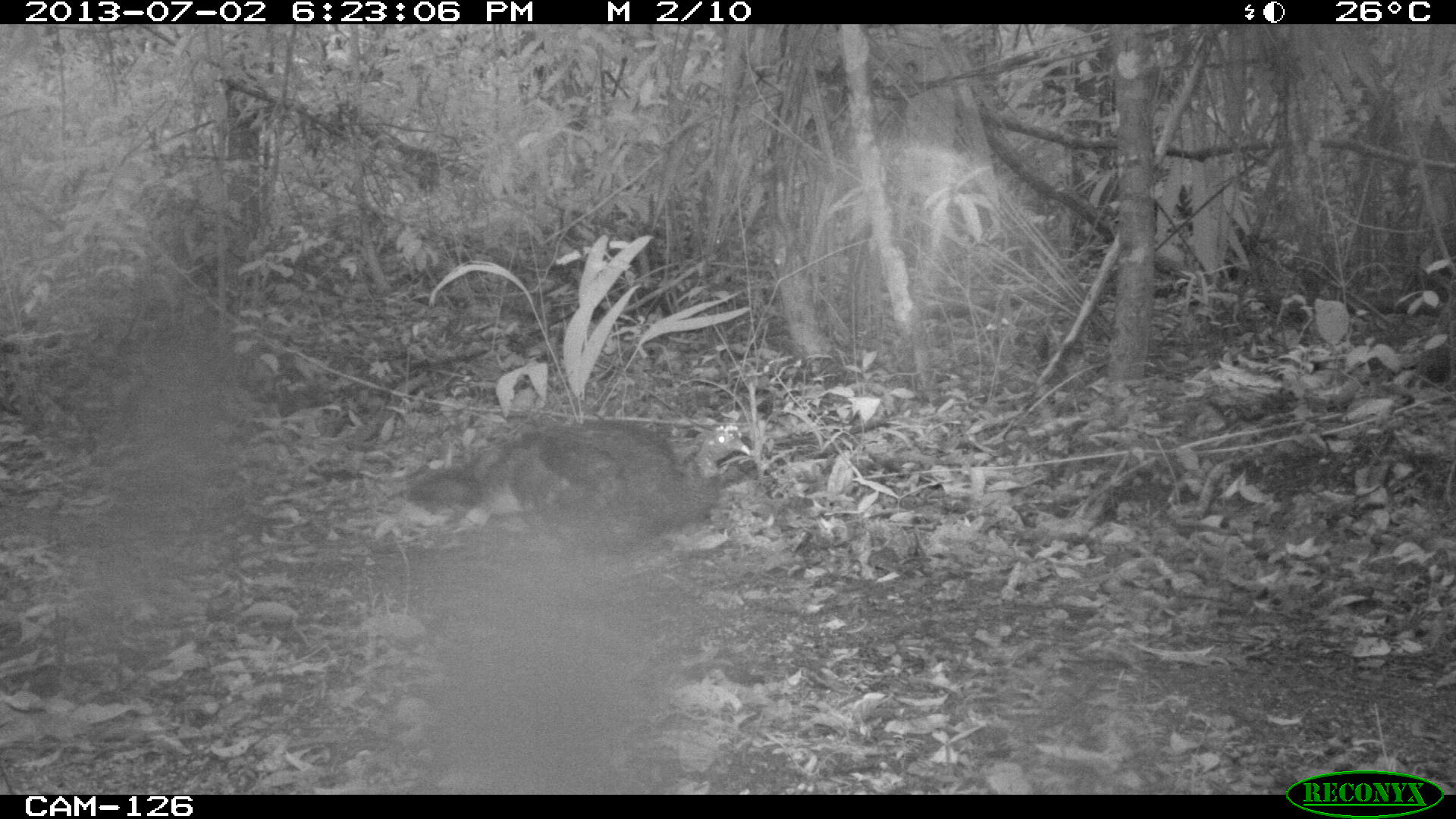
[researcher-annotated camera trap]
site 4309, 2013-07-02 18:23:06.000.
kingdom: Animalia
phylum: Chordata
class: Aves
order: Galliformes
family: Phasianidae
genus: Meleagris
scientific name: Meleagris ocellata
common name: ocellated turkey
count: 1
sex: female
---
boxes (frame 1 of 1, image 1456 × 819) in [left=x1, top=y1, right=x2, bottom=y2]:
meleagris ocellata: [left=399, top=419, right=751, bottom=548]